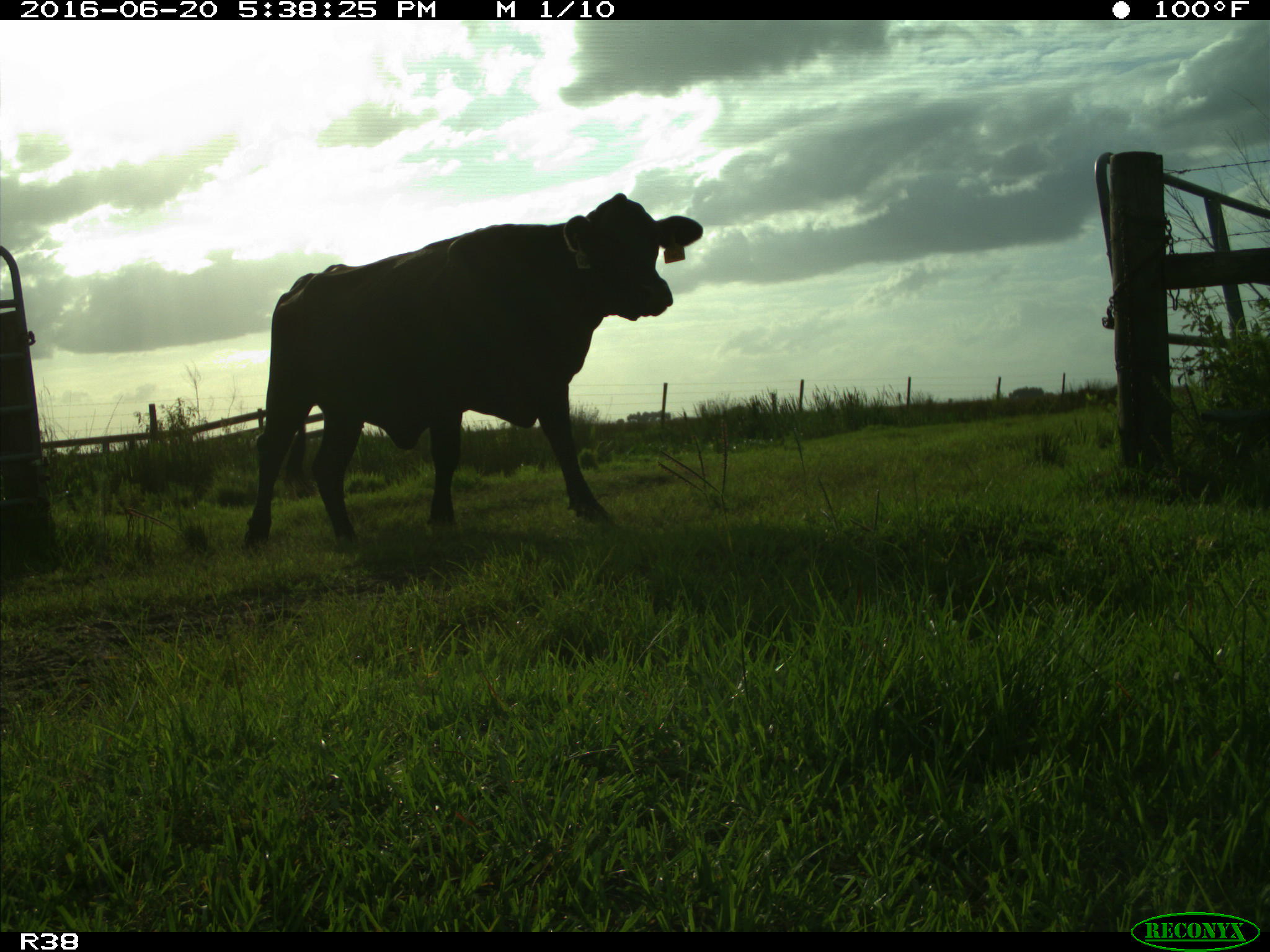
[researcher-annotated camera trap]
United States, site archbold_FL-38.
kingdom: Animalia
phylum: Chordata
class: Mammalia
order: Artiodactyla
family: Bovidae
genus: Bos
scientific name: Bos taurus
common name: domestic cow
Bos taurus (domestic cow).